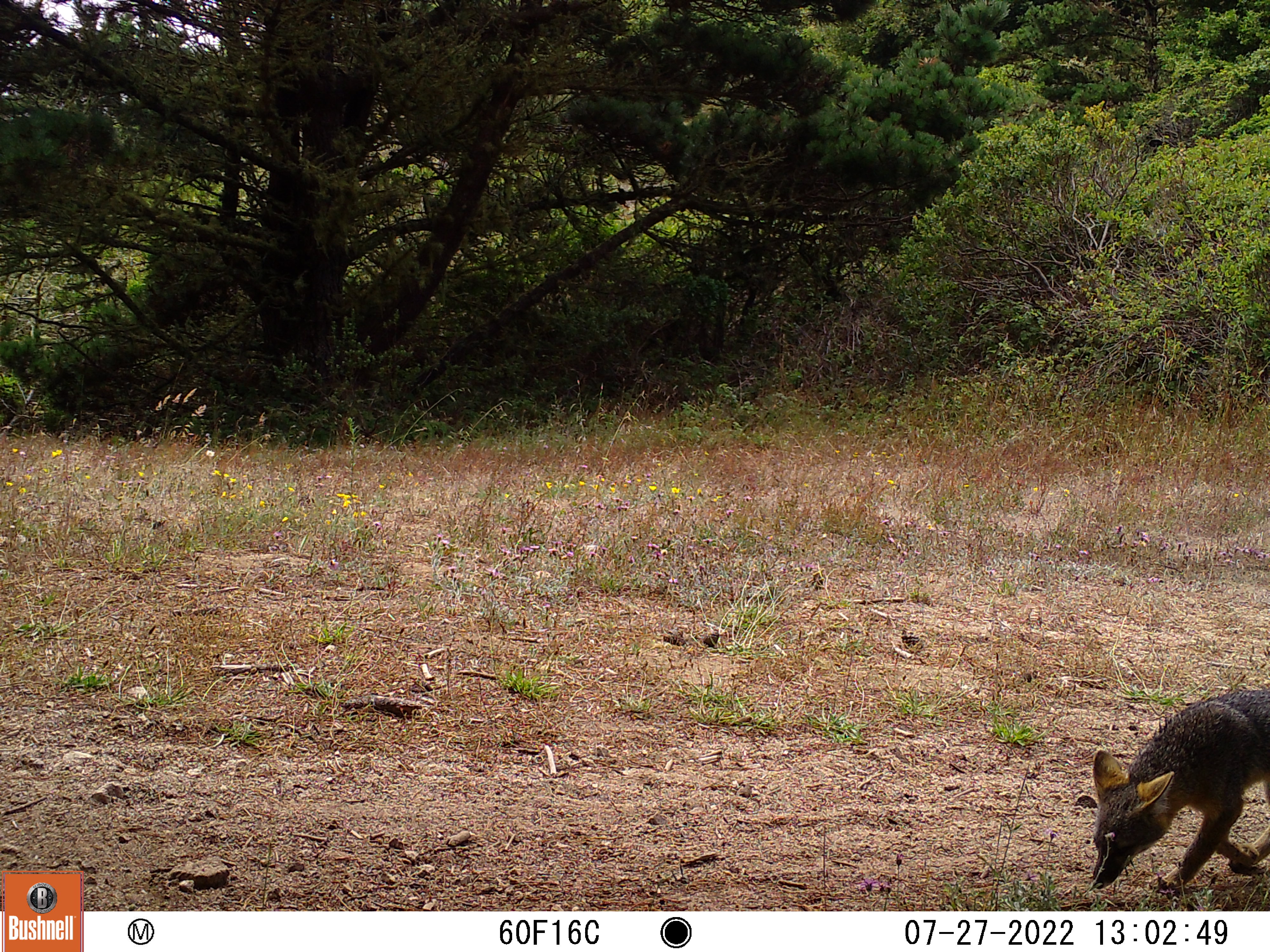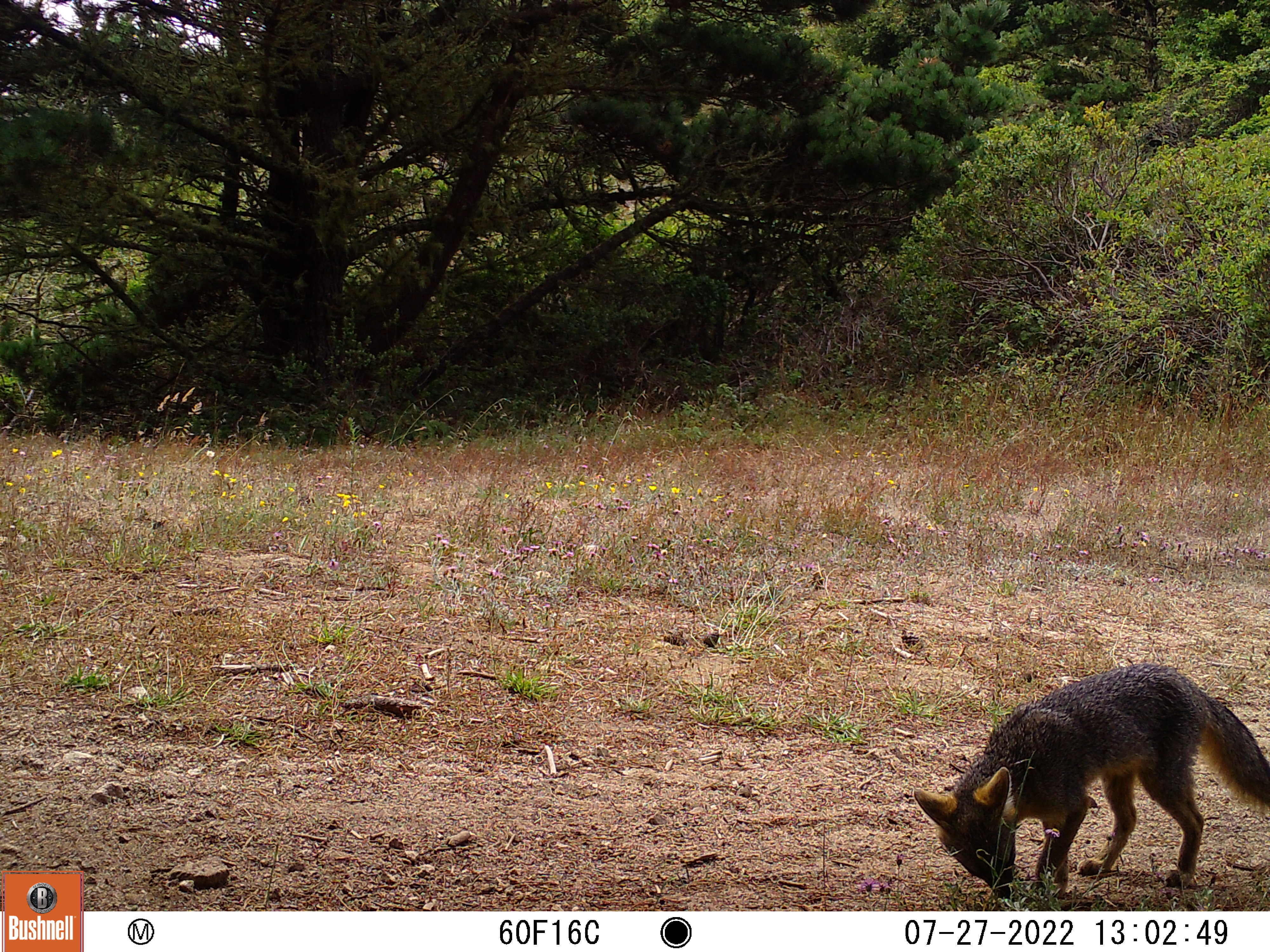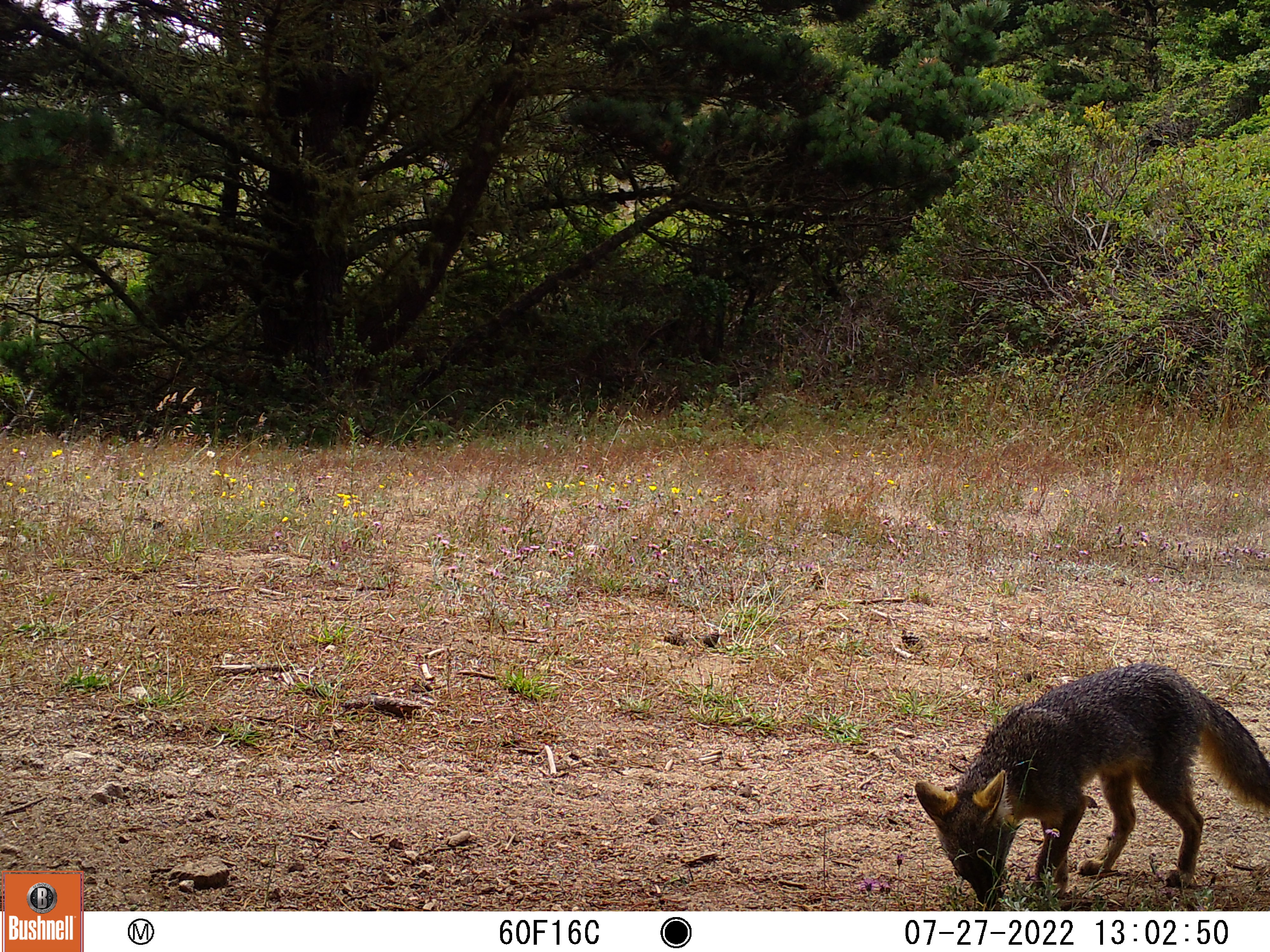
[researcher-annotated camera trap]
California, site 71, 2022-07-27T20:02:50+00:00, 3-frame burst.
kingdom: Animalia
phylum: Chordata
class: Mammalia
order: Carnivora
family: Canidae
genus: Urocyon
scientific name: Urocyon cinereoargenteus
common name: gray fox